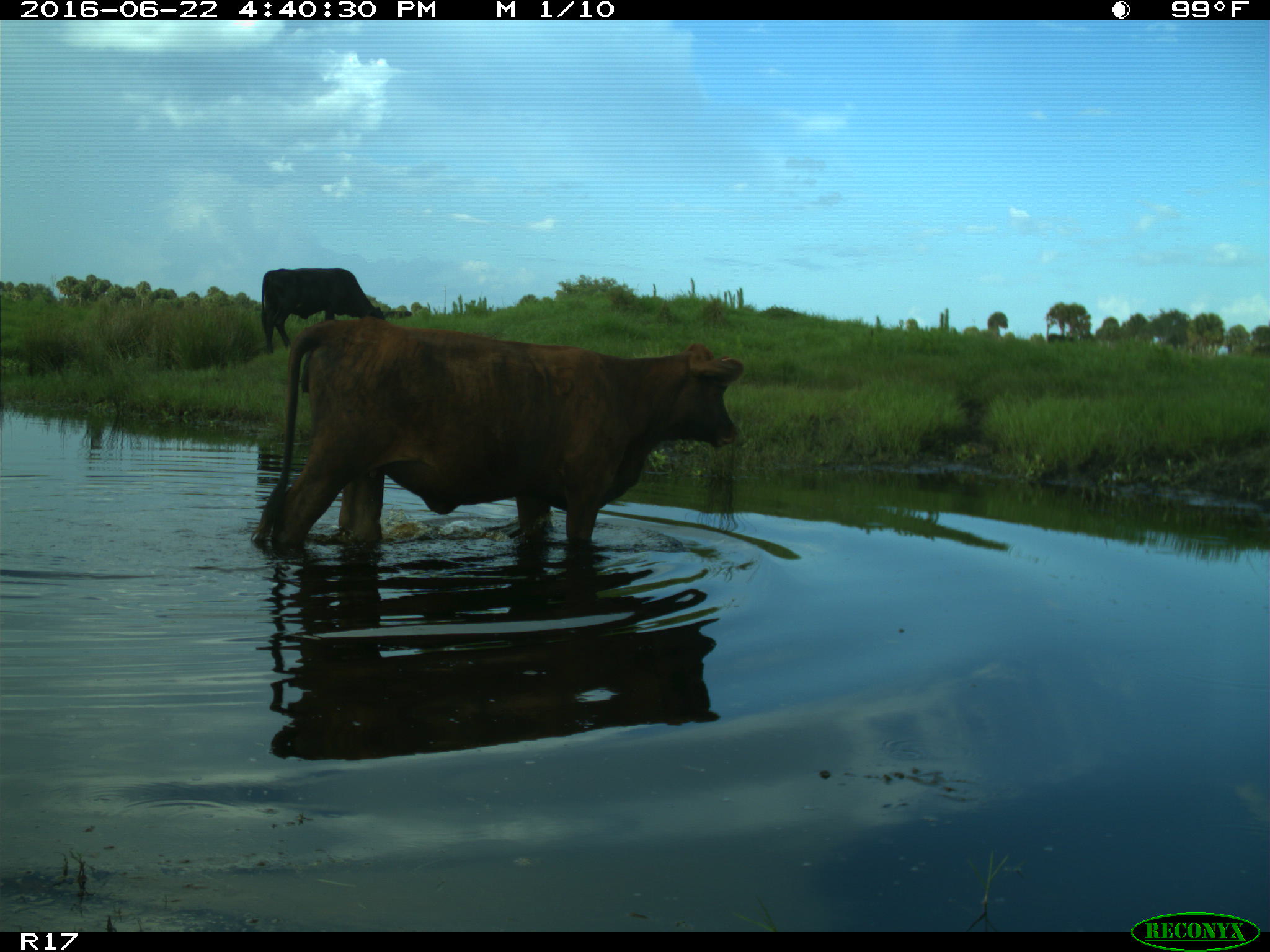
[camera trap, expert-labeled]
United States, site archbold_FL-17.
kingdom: Animalia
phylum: Chordata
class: Mammalia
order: Artiodactyla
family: Bovidae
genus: Bos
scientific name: Bos taurus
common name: domestic cow